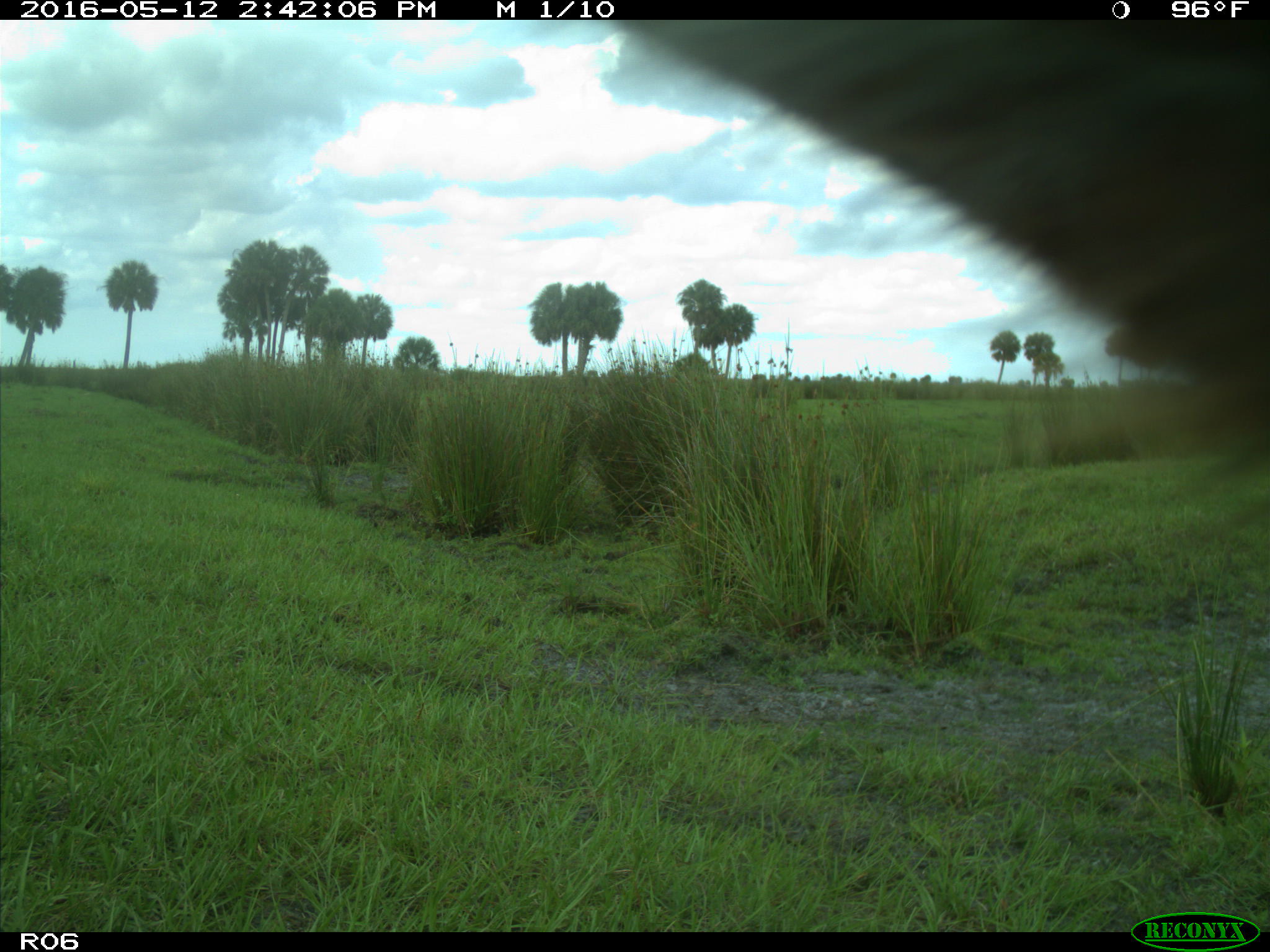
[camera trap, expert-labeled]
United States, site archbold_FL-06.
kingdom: Animalia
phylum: Chordata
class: Mammalia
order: Artiodactyla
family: Bovidae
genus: Bos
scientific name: Bos taurus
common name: domestic cow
Bos taurus (domestic cow).